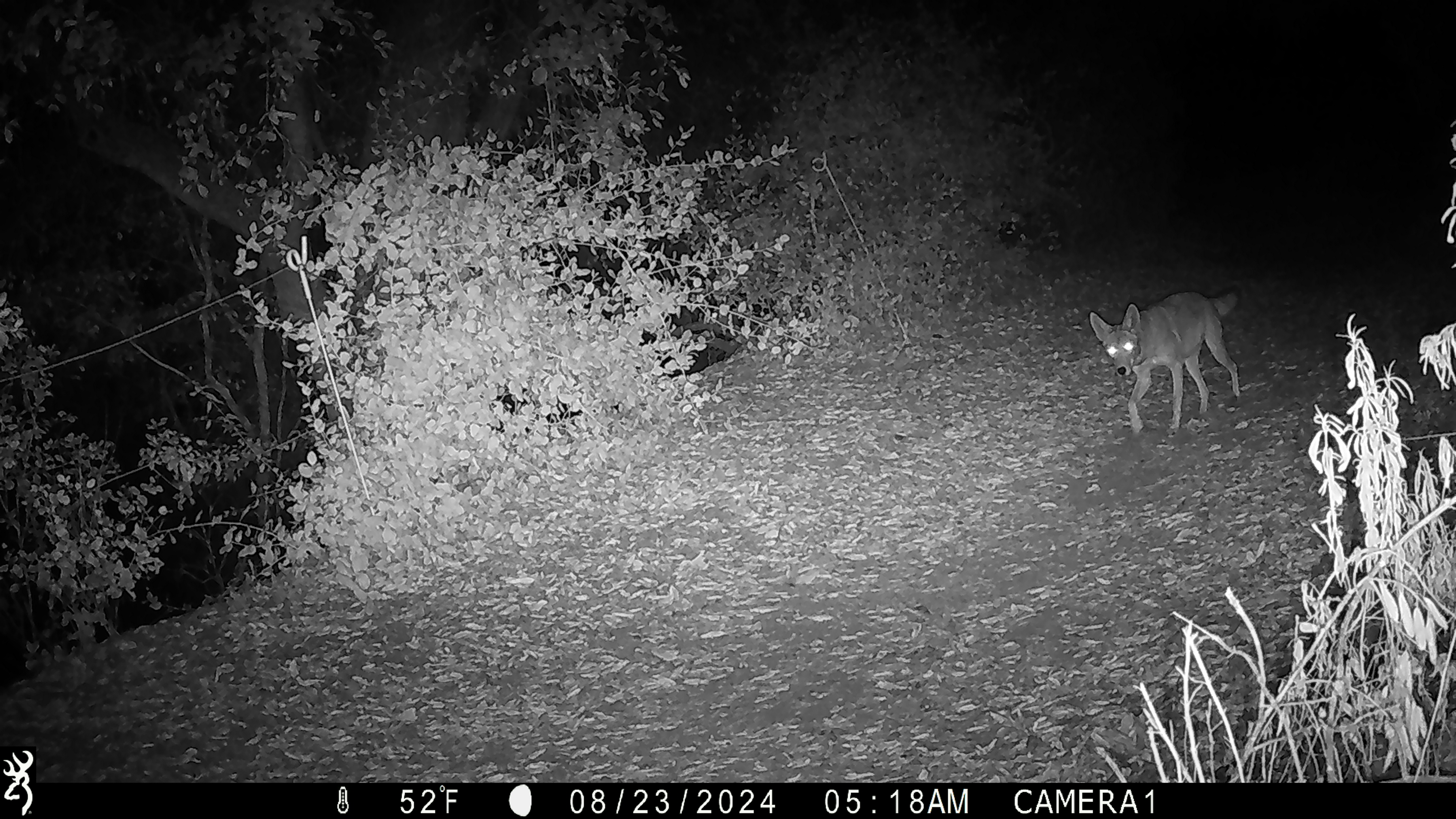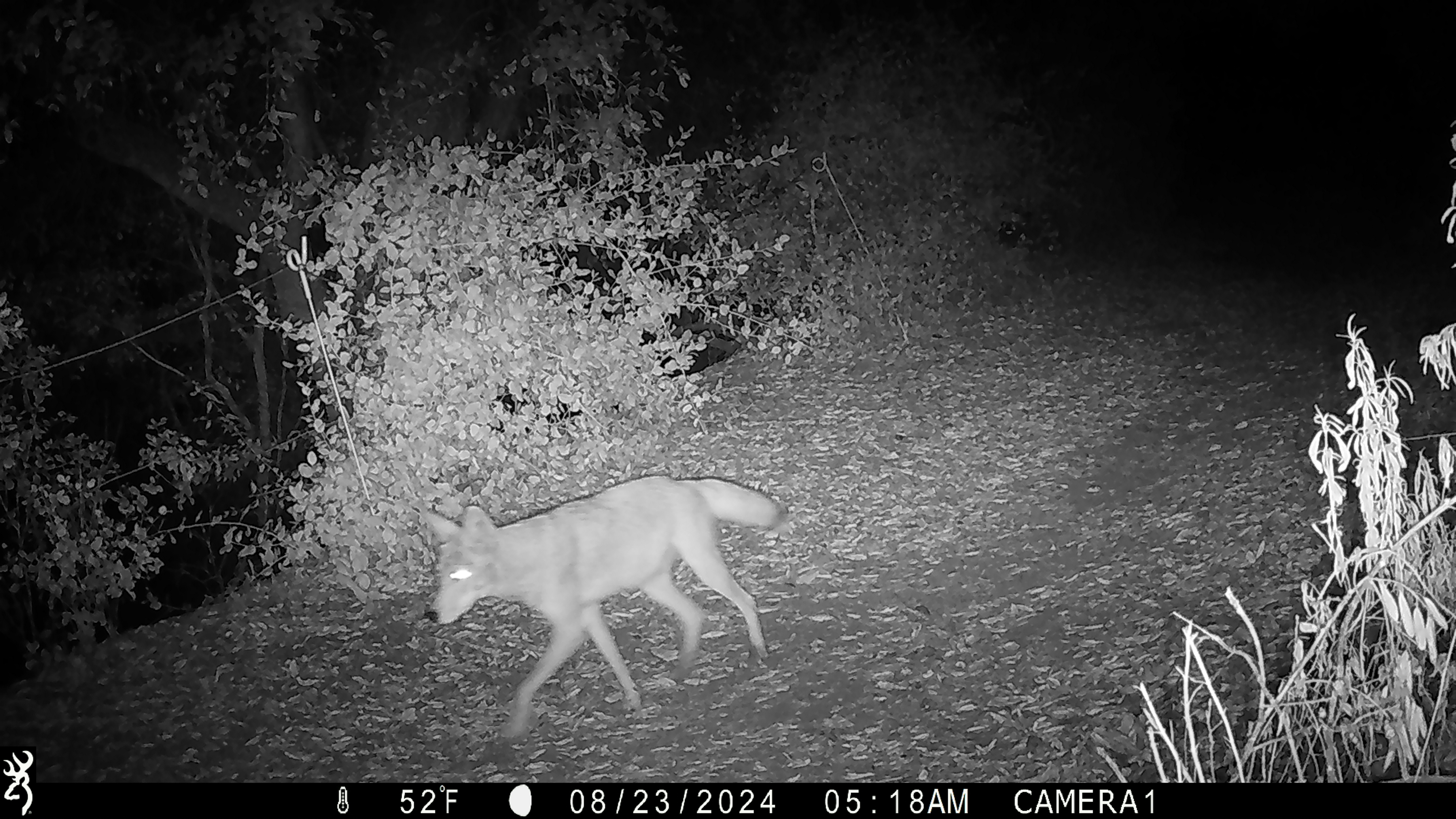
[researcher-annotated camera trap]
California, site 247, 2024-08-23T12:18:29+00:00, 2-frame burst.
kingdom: Animalia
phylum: Chordata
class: Mammalia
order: Carnivora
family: Canidae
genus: Canis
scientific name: Canis latrans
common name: coyote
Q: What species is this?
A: Coyote (Canis latrans).